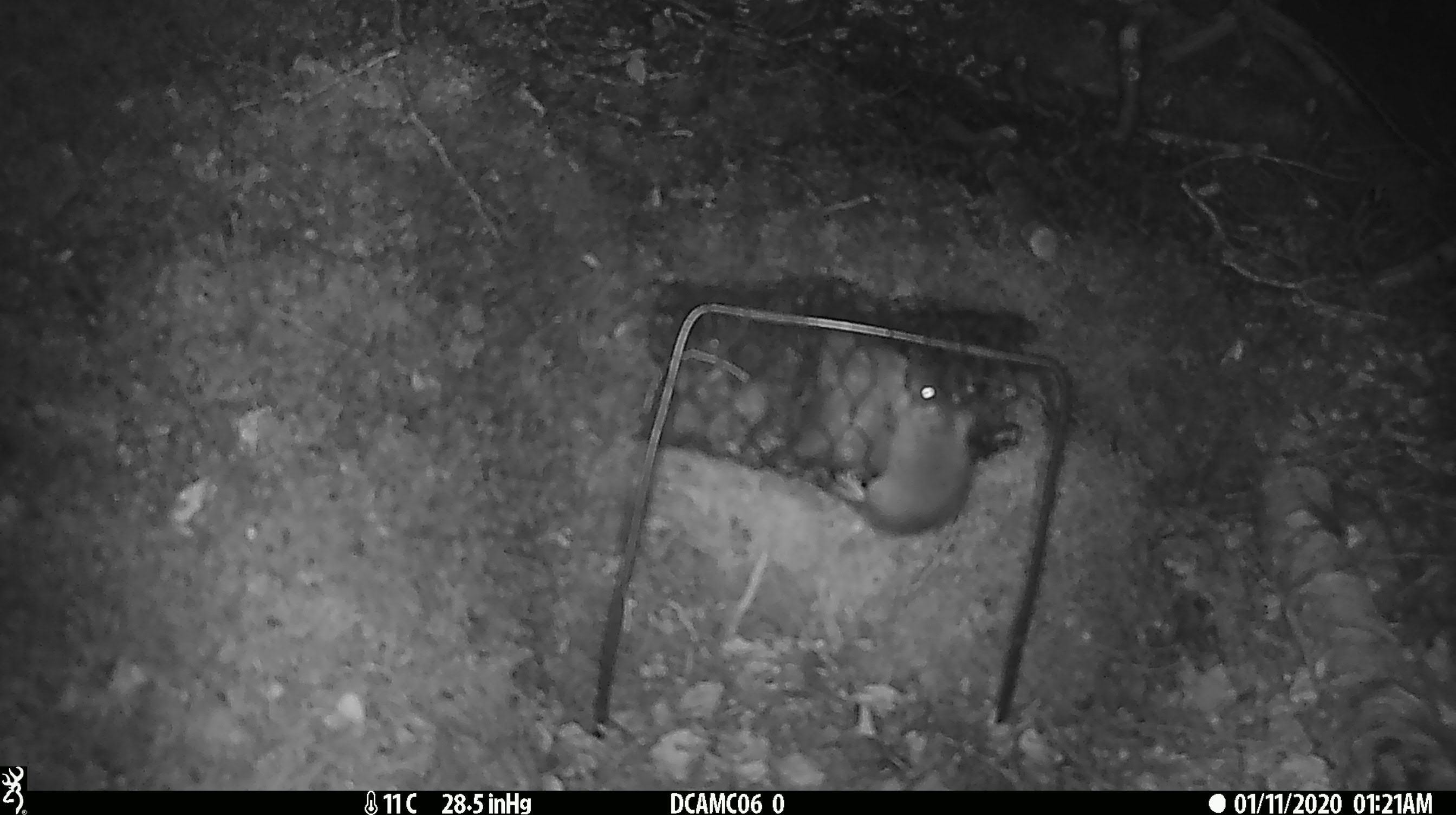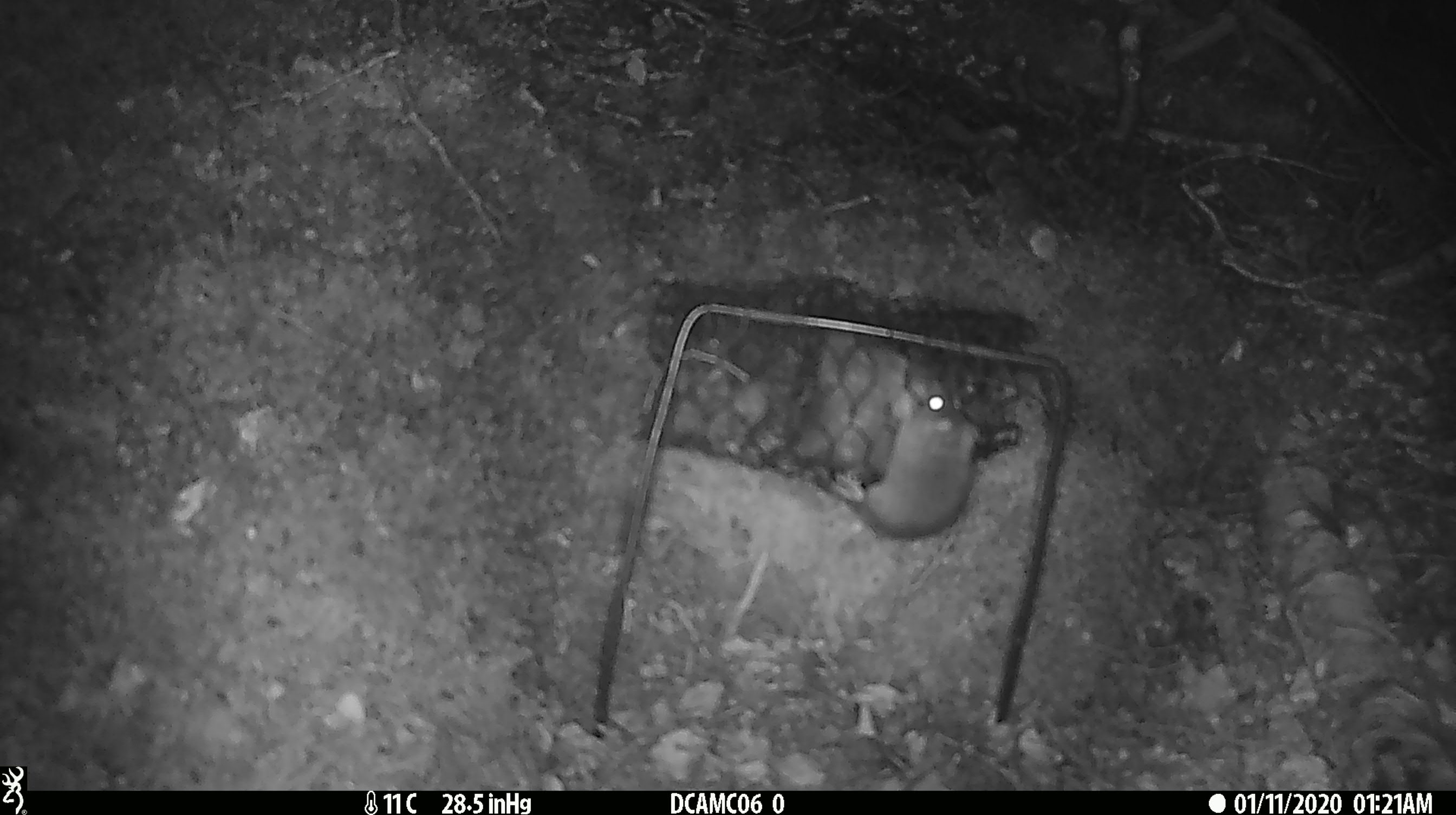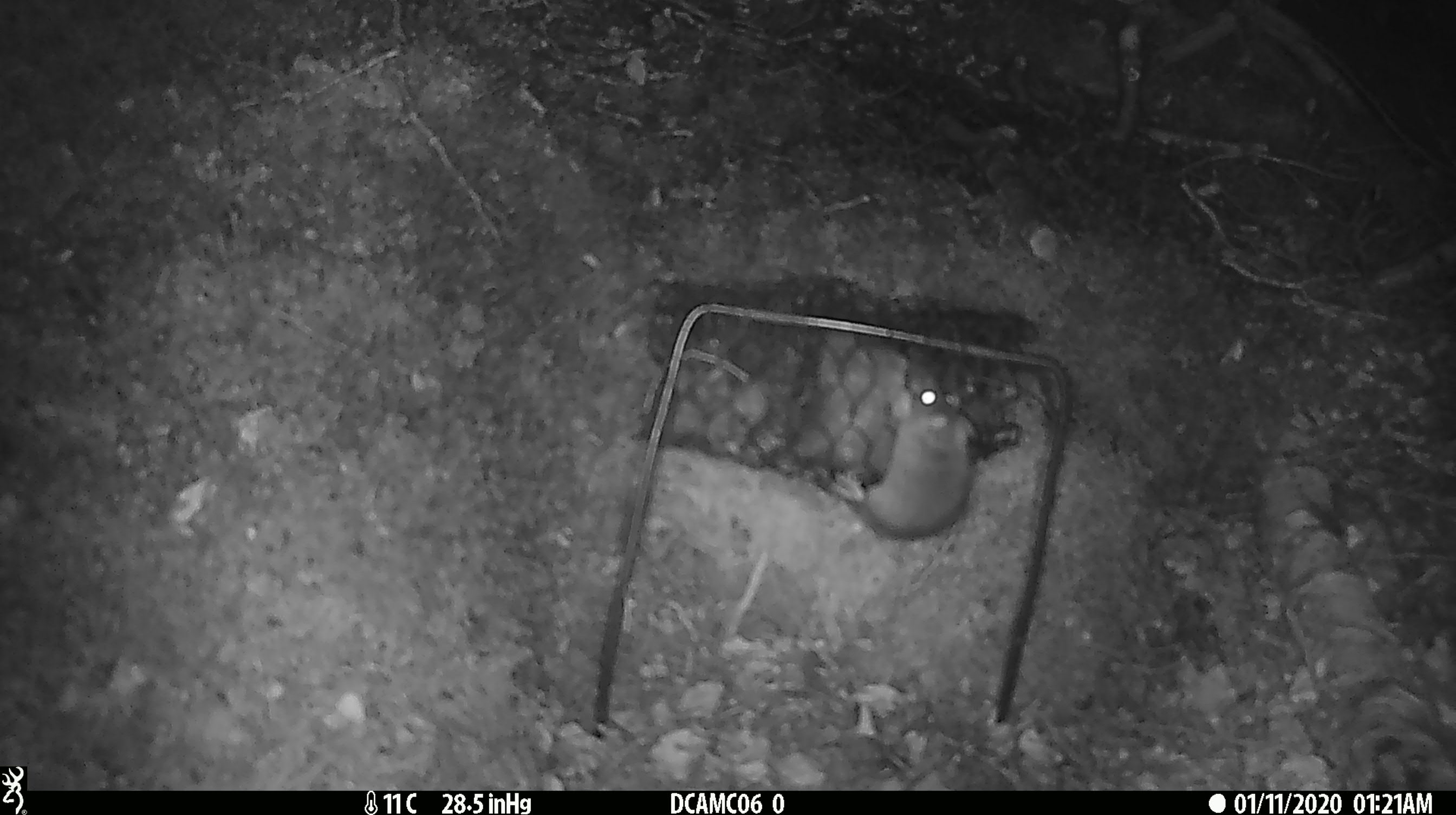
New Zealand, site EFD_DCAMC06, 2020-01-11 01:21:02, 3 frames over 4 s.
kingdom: Animalia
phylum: Chordata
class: Mammalia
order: Rodentia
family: Muridae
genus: Mus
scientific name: Mus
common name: mouse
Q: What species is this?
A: Mouse (Mus).